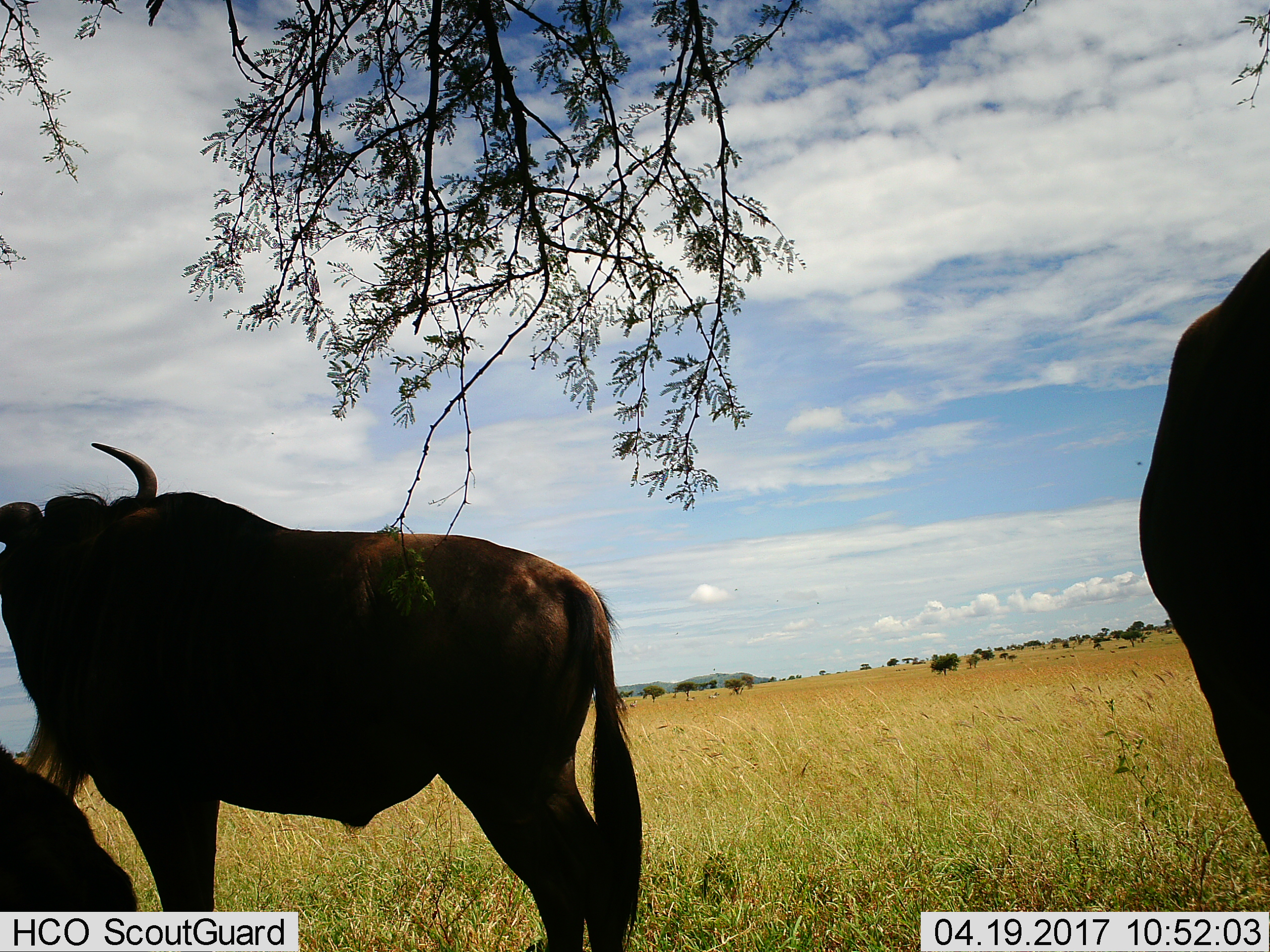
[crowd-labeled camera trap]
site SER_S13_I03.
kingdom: Animalia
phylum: Chordata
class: Mammalia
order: Artiodactyla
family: Bovidae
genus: Connochaetes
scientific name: Connochaetes taurinus taurinus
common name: blue wildebeest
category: wildebeestblue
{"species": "wildebeestblue (blue wildebeest) (Connochaetes taurinus taurinus)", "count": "3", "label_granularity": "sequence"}